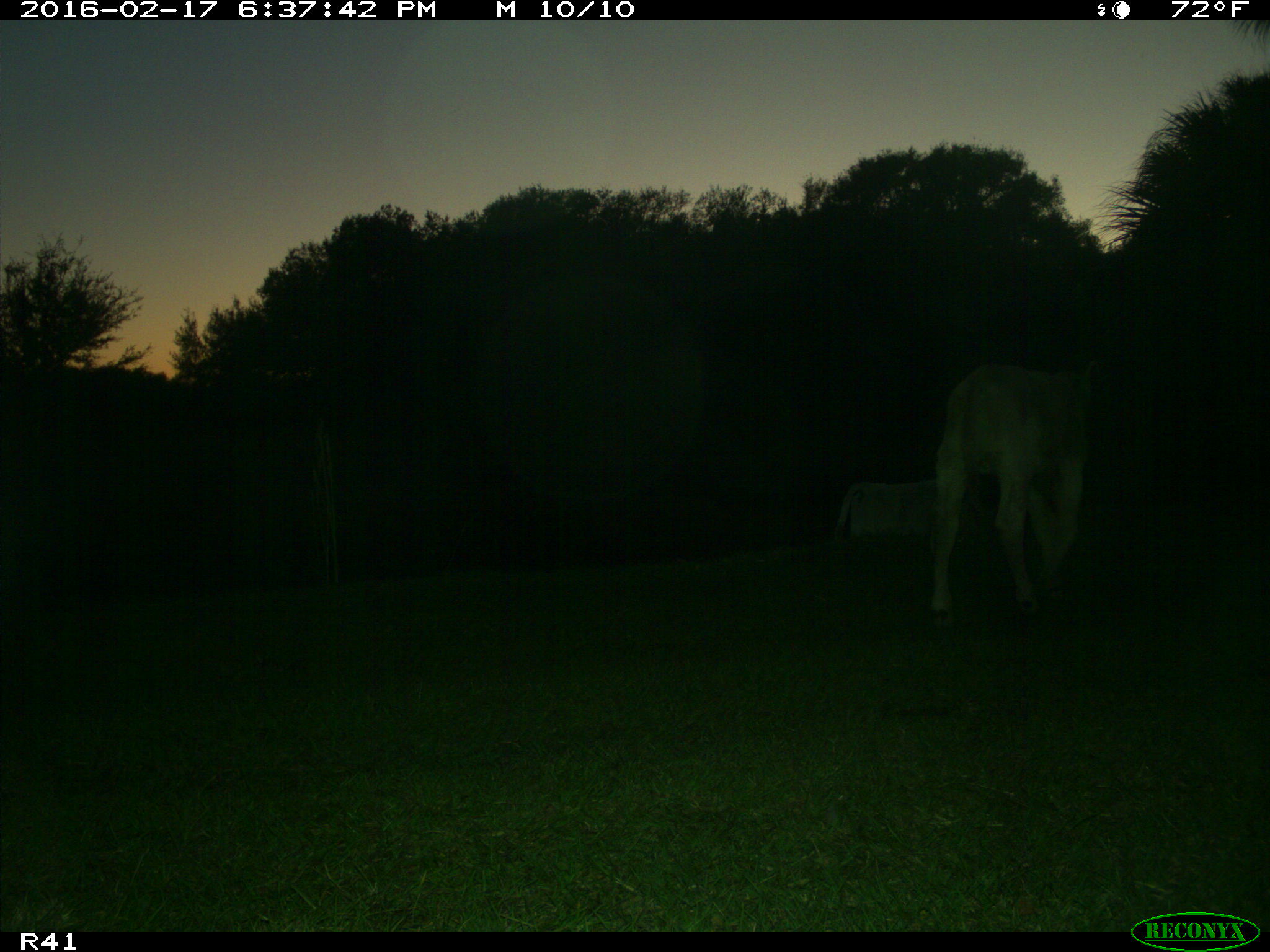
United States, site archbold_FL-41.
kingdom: Animalia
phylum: Chordata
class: Mammalia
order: Artiodactyla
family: Bovidae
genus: Bos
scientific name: Bos taurus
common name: domestic cow